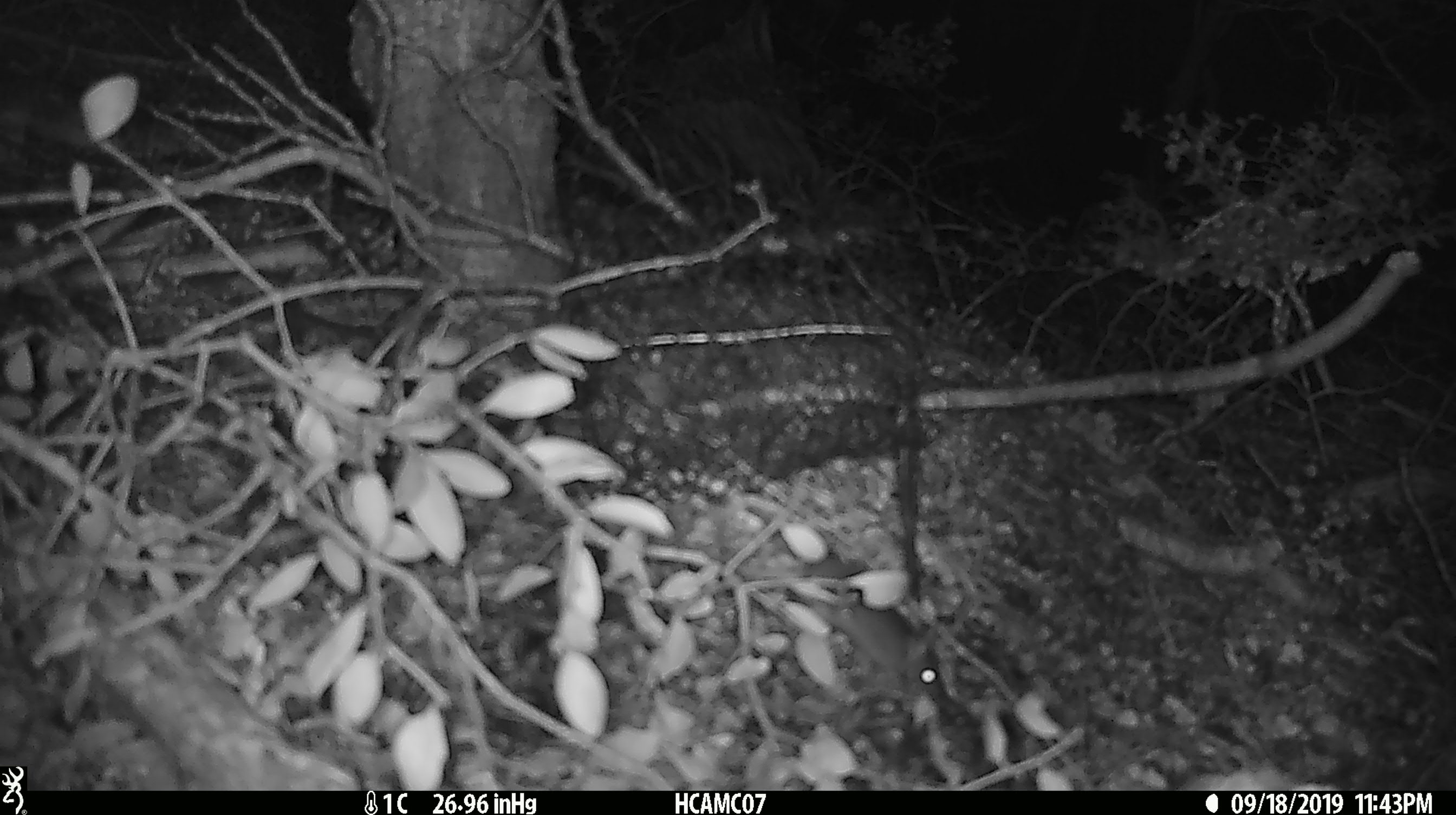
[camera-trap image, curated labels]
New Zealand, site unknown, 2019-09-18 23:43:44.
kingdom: Animalia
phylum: Chordata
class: Mammalia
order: Rodentia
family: Muridae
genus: Mus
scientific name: Mus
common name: mouse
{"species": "mouse (Mus)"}